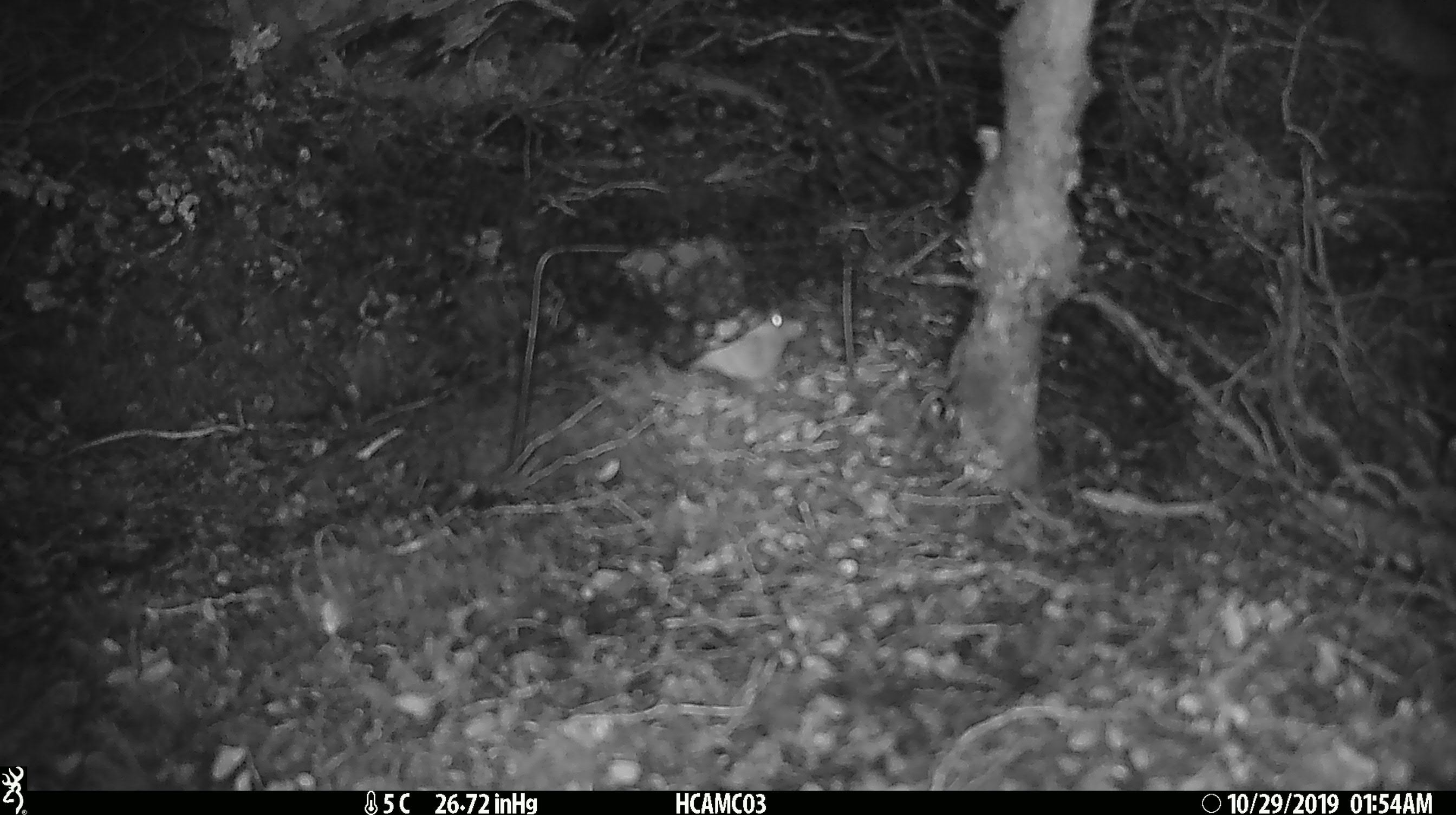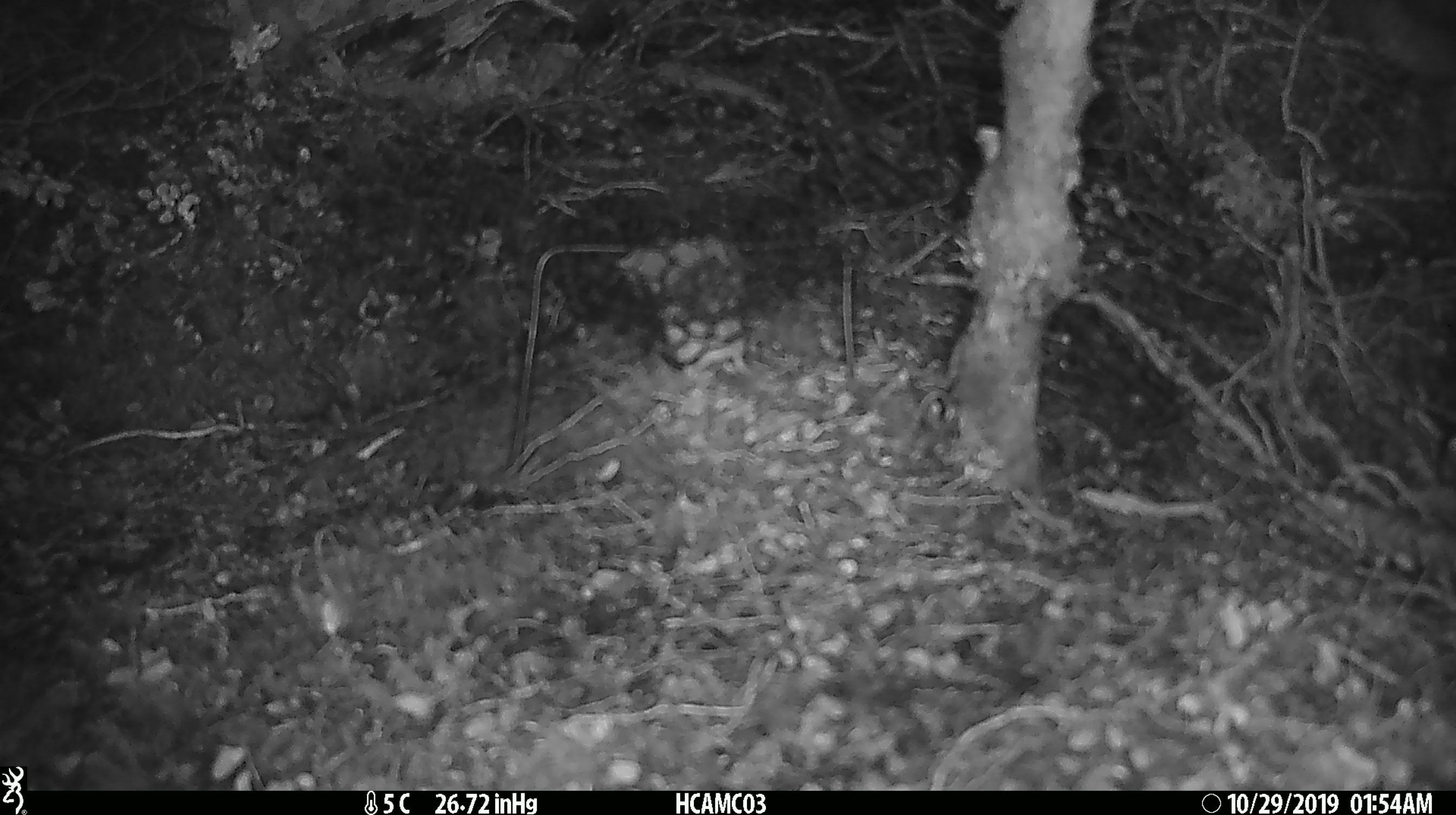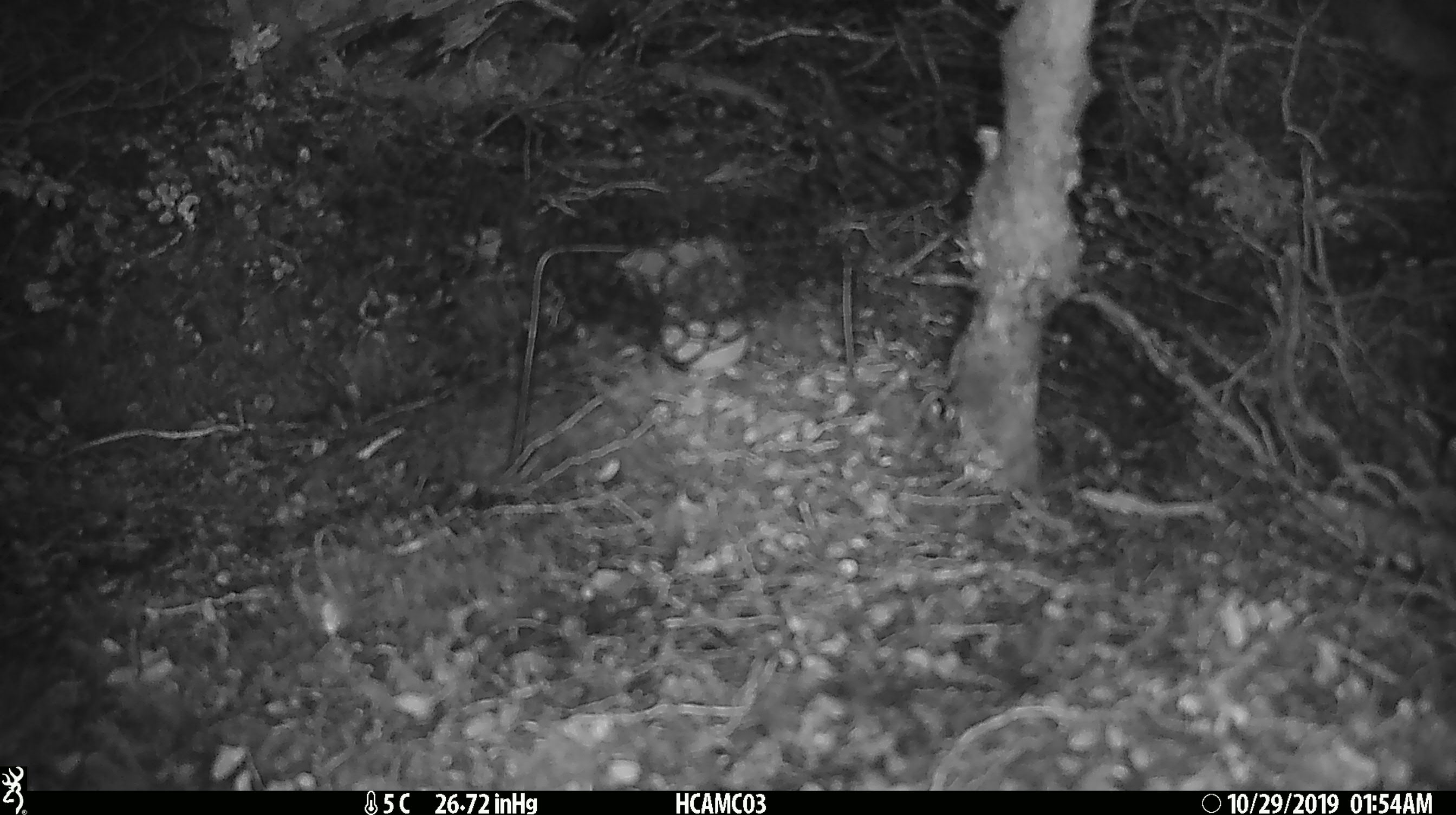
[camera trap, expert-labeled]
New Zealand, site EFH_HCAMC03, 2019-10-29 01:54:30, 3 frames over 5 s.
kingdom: Animalia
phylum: Chordata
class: Mammalia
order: Rodentia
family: Muridae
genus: Mus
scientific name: Mus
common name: mouse